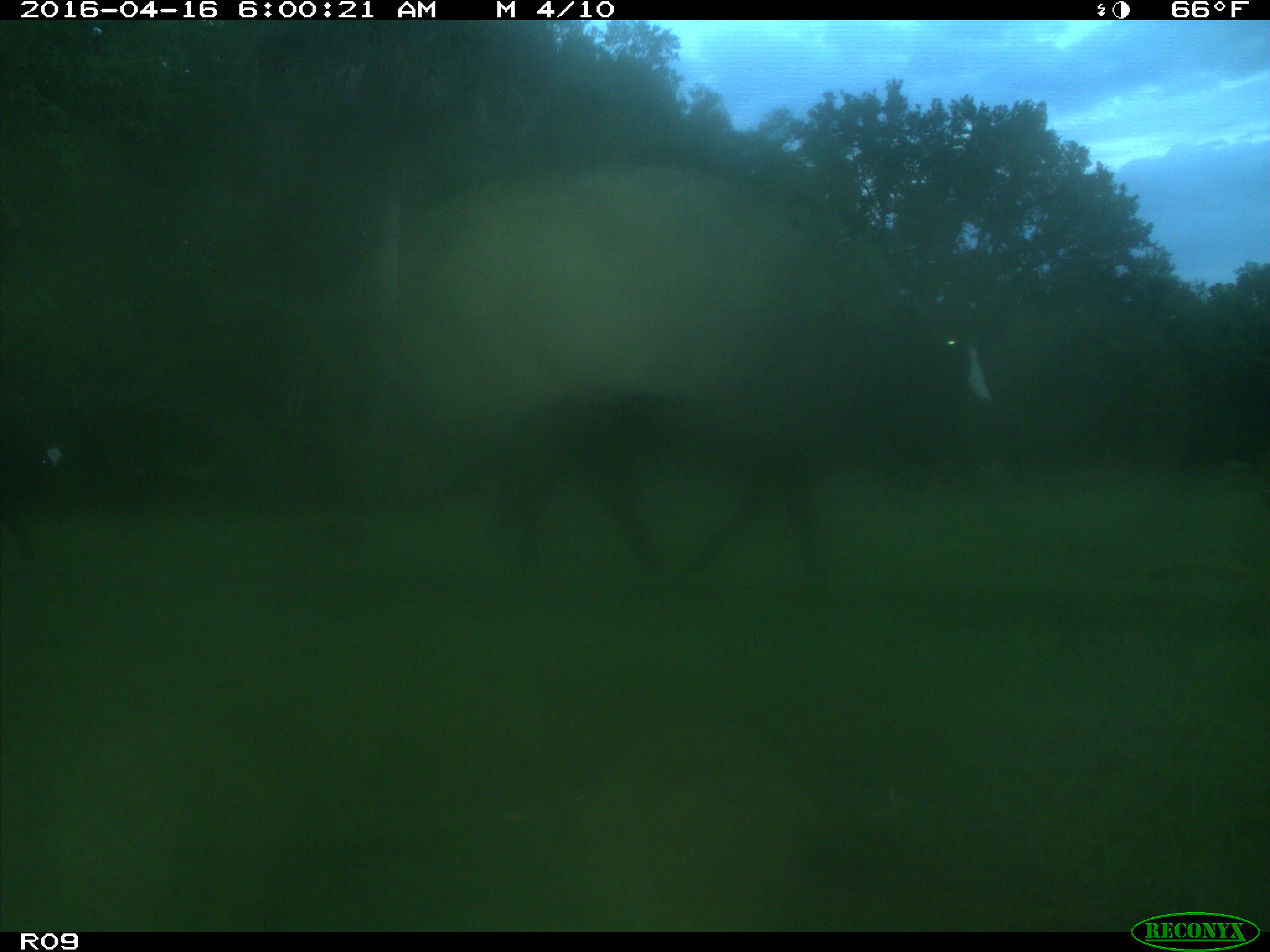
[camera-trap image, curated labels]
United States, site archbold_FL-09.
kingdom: Animalia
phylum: Chordata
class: Mammalia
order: Artiodactyla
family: Bovidae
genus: Bos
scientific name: Bos taurus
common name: domestic cow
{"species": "Bos taurus (domestic cow)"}